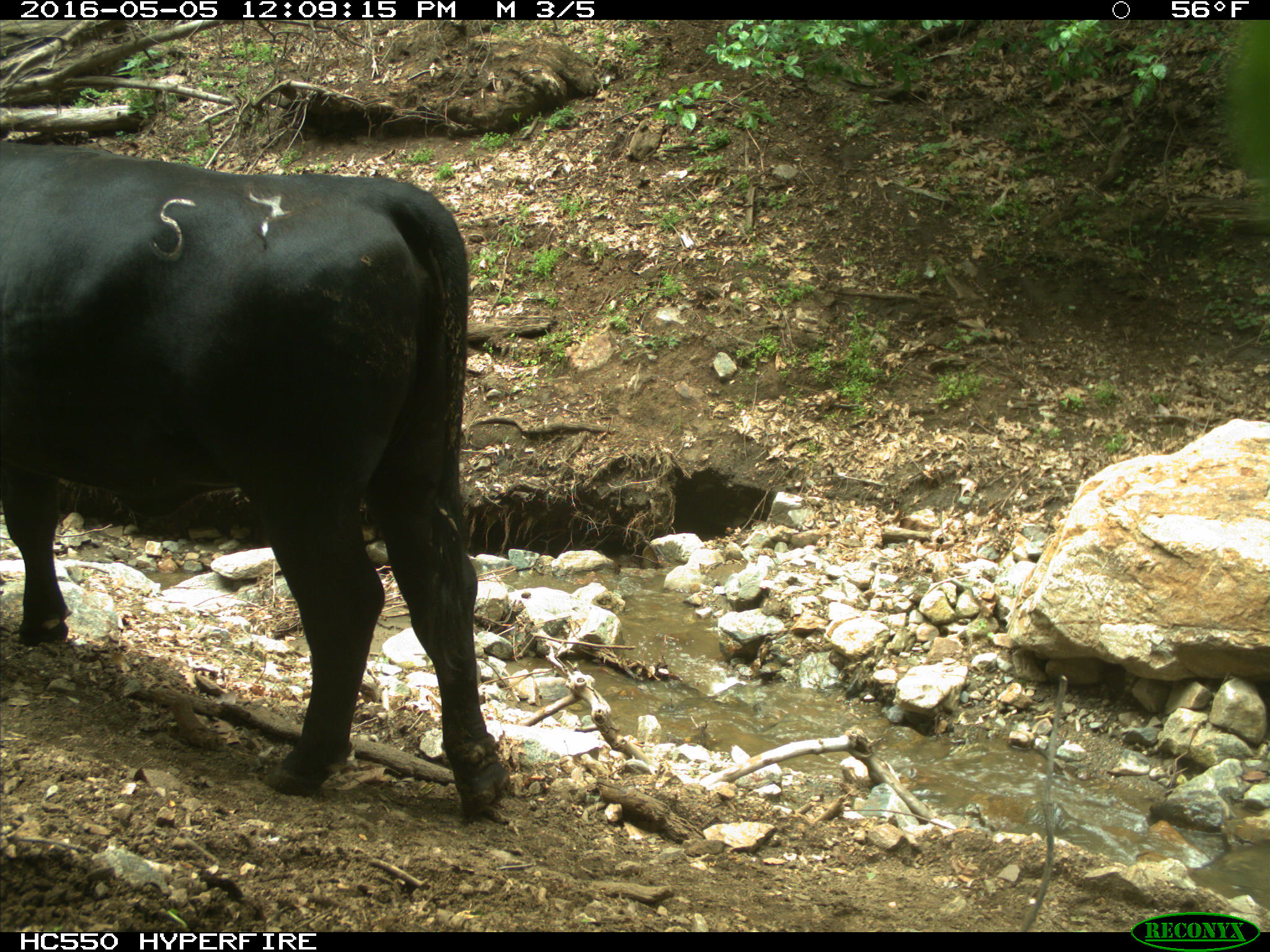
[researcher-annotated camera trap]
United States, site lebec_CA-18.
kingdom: Animalia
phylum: Chordata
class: Mammalia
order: Artiodactyla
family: Bovidae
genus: Bos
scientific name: Bos taurus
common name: domestic cow